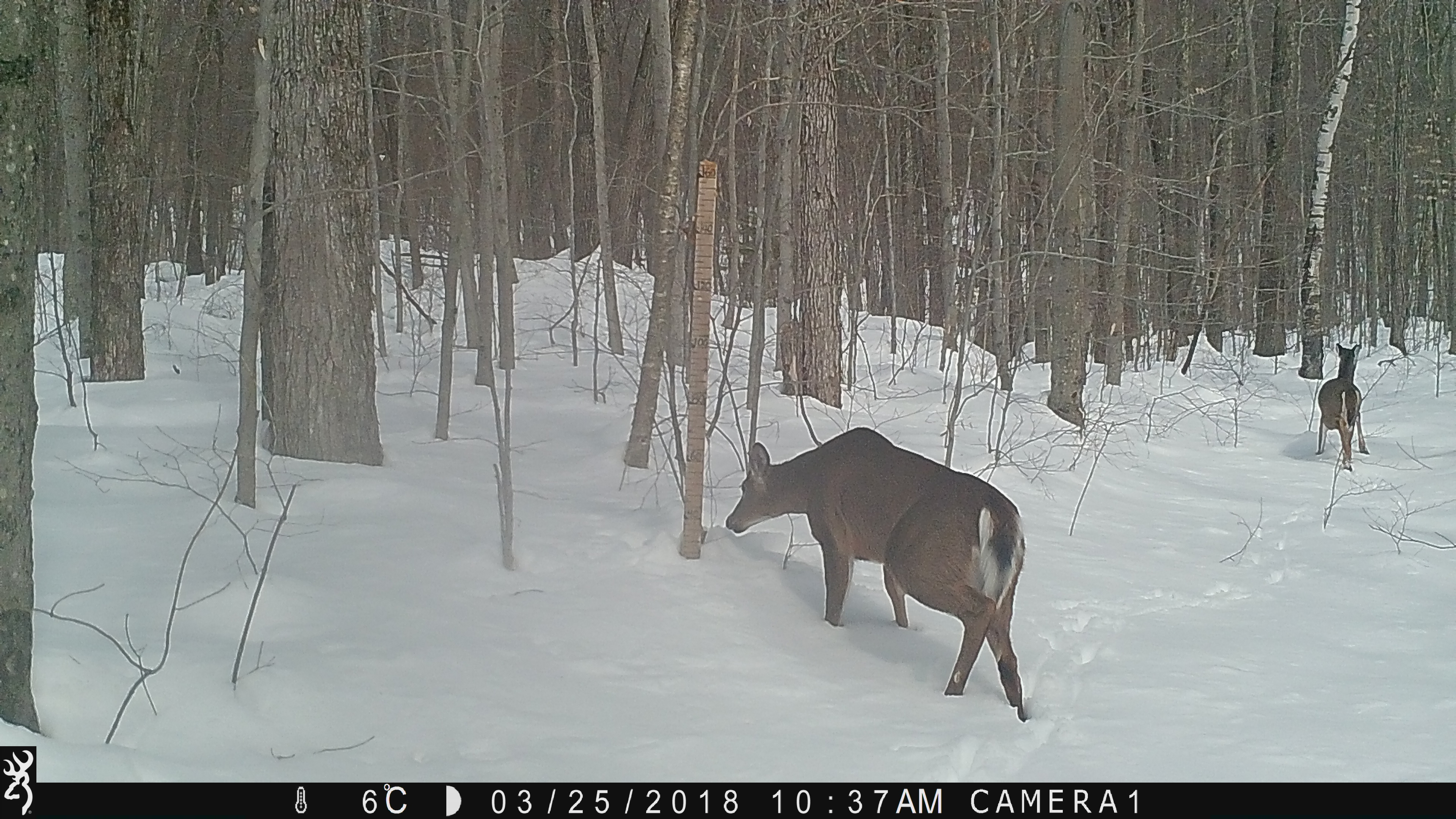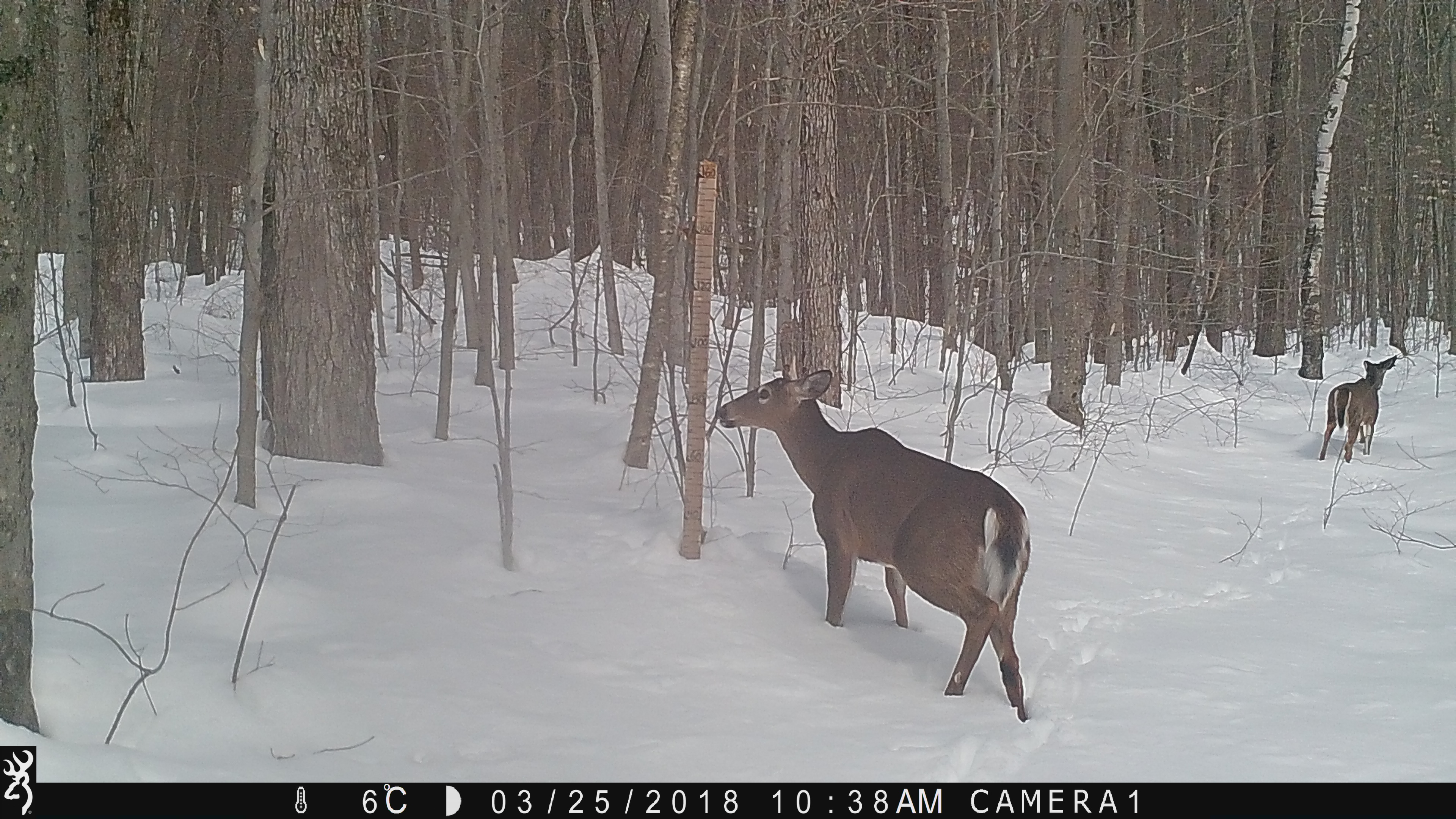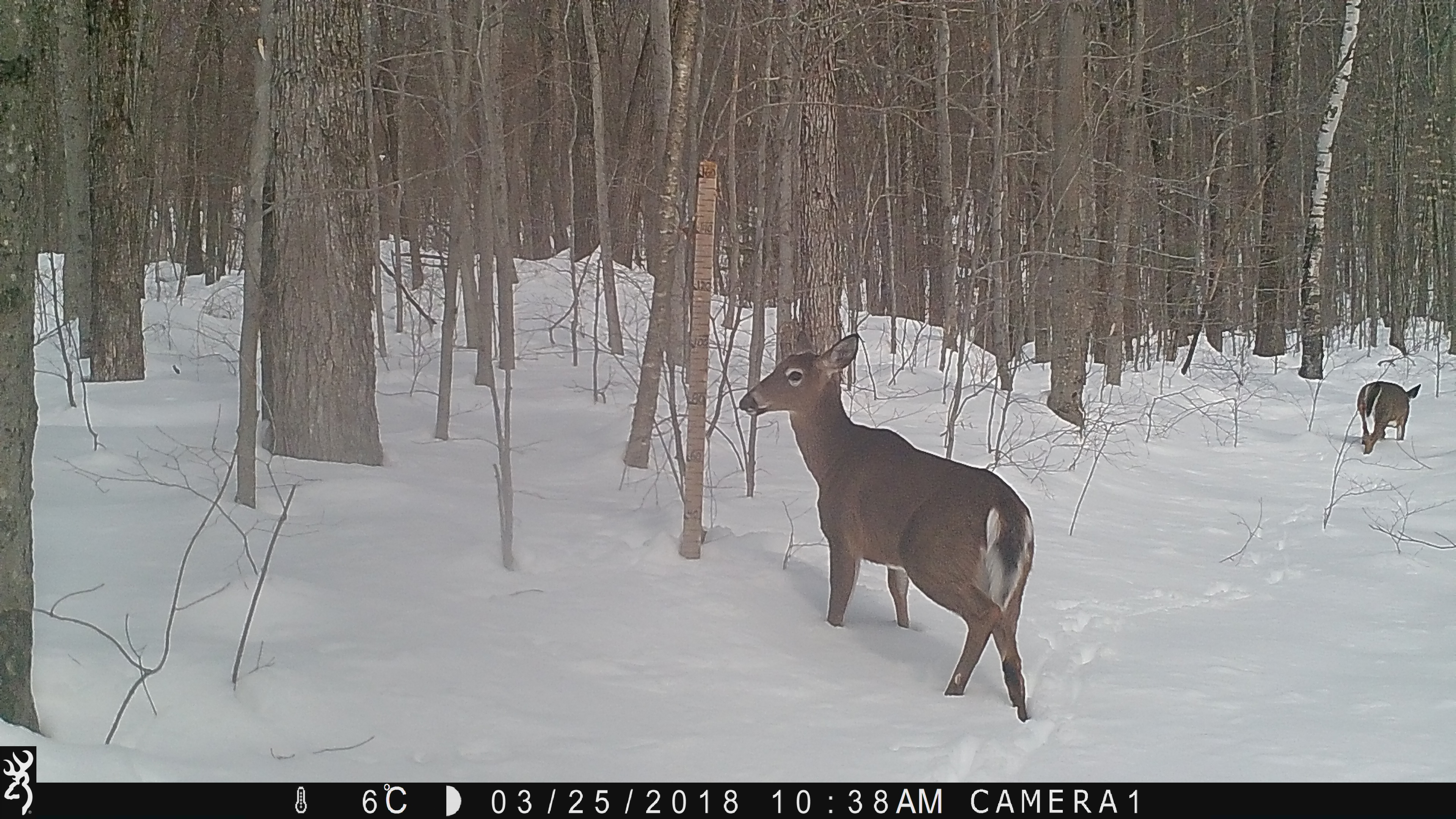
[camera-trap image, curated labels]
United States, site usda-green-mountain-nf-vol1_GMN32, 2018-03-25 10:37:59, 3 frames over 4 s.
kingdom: Animalia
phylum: Chordata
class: Mammalia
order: Artiodactyla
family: Cervidae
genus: Odocoileus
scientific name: Odocoileus virginianus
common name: white-tailed deer